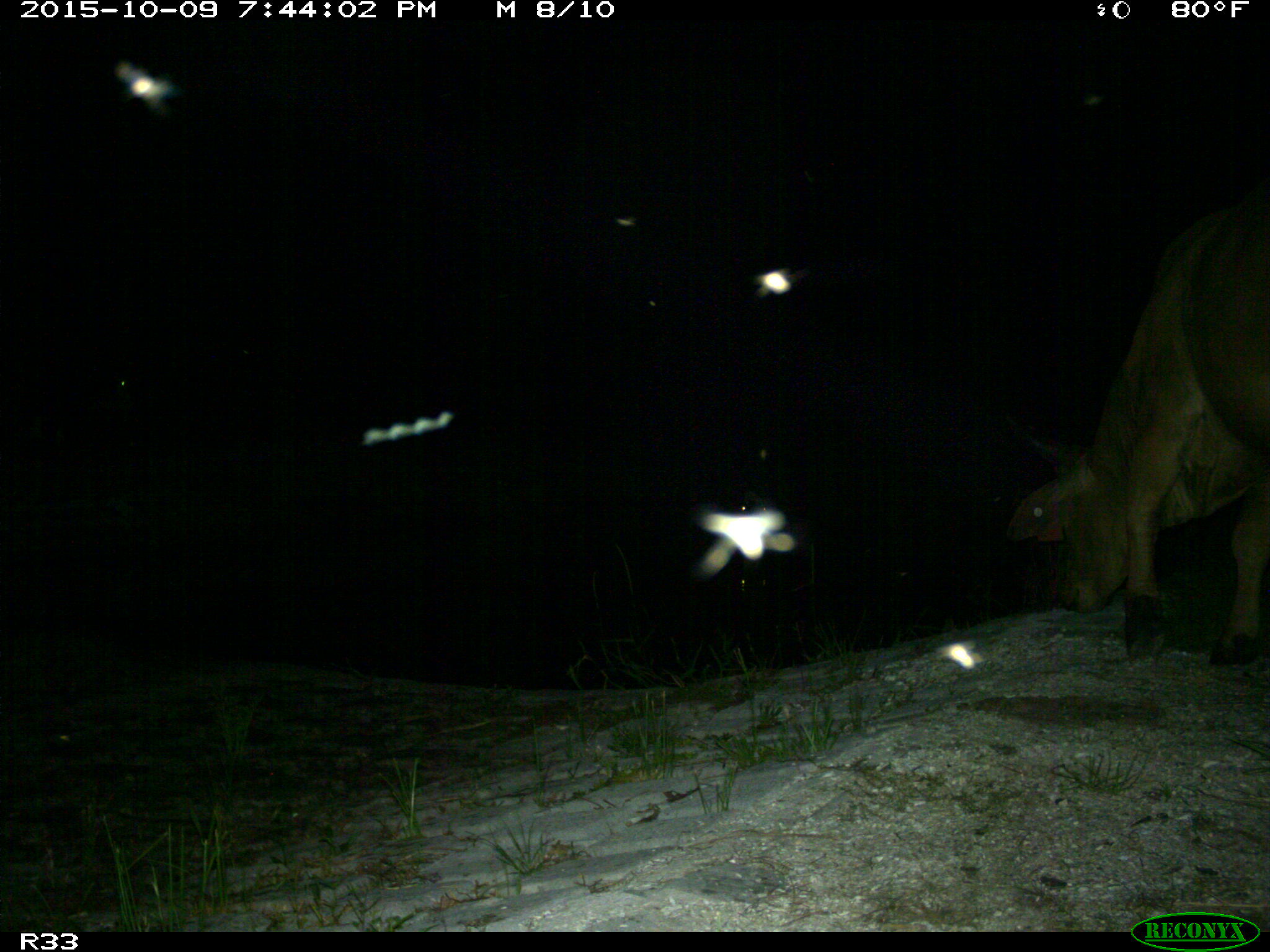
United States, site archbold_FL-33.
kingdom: Animalia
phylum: Chordata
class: Mammalia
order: Artiodactyla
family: Bovidae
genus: Bos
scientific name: Bos taurus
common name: domestic cow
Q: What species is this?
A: Bos taurus (domestic cow).